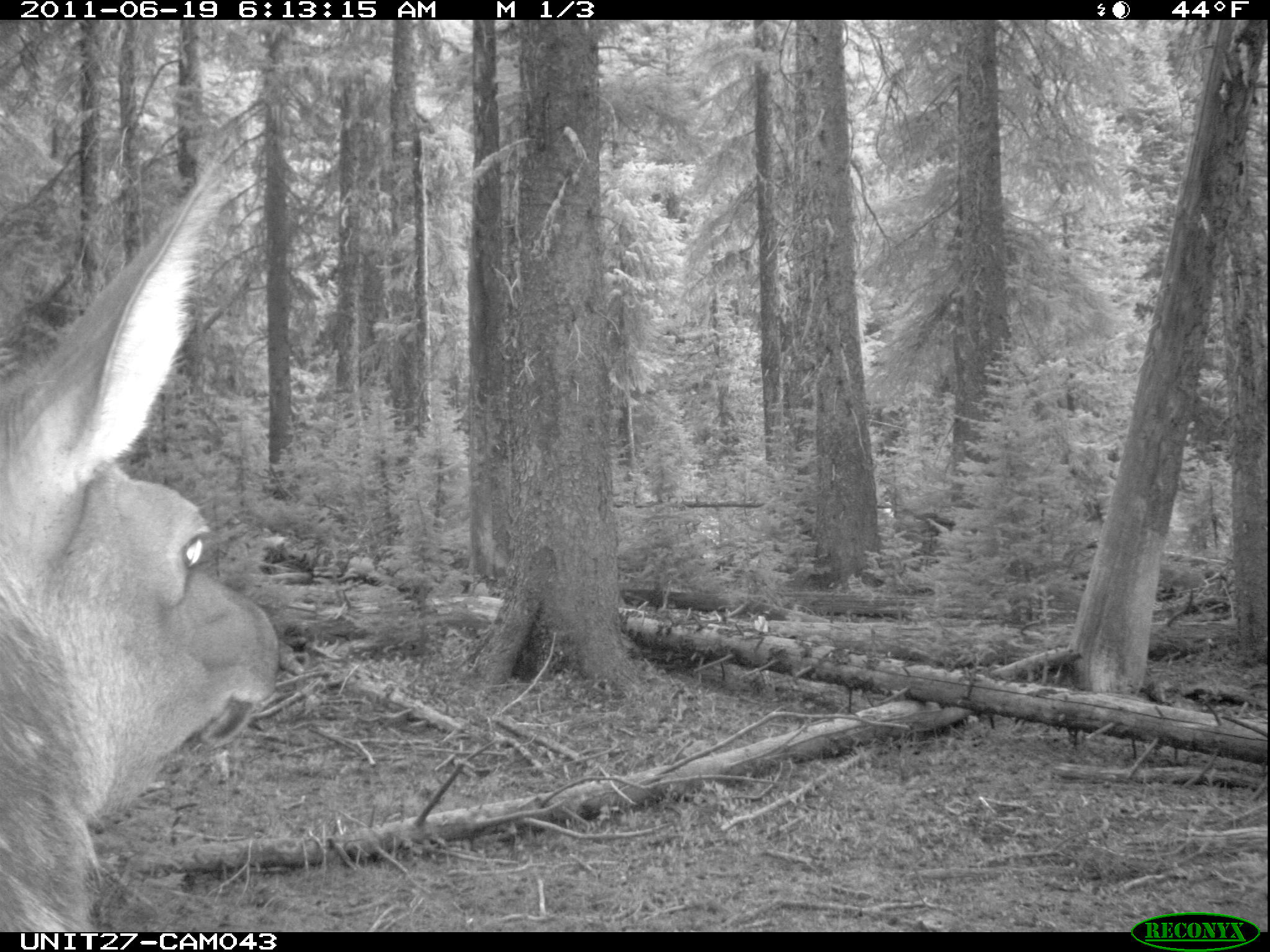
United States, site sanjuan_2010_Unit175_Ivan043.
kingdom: Animalia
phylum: Chordata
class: Mammalia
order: Artiodactyla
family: Cervidae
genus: Cervus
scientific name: Cervus elaphus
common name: red deer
Cervus elaphus (red deer).